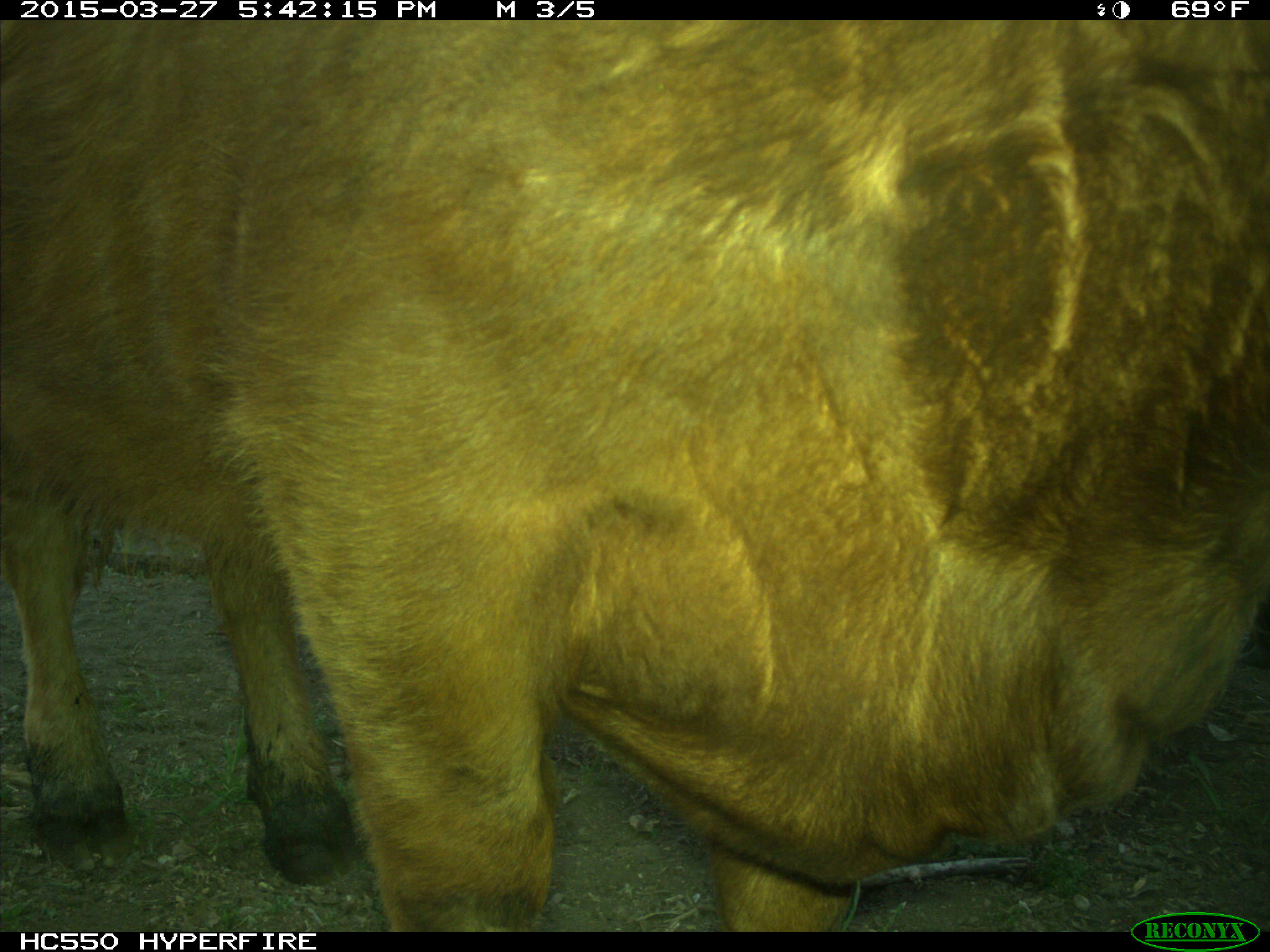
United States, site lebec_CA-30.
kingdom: Animalia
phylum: Chordata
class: Mammalia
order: Artiodactyla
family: Bovidae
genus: Bos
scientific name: Bos taurus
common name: domestic cow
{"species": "Bos taurus (domestic cow)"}